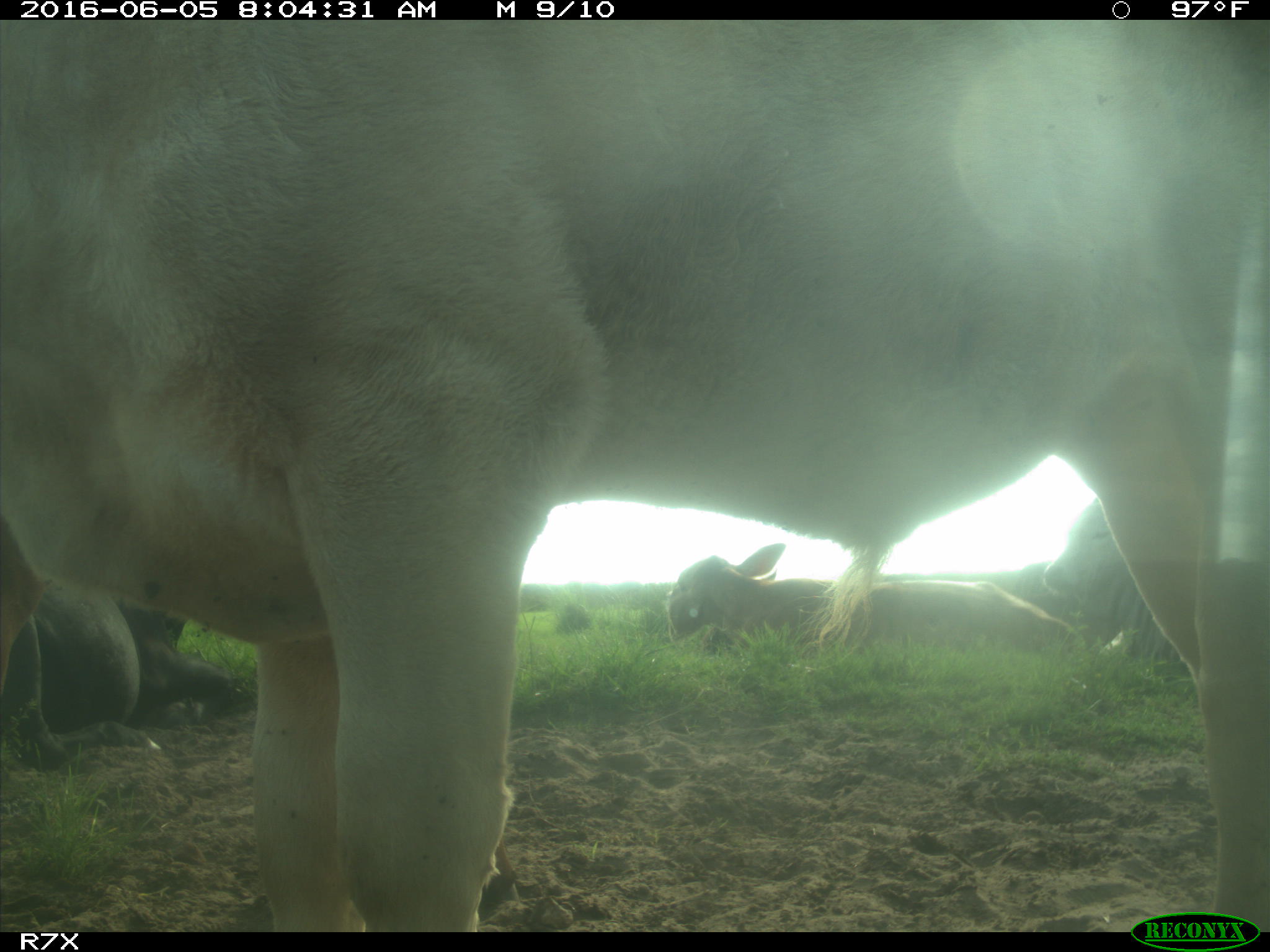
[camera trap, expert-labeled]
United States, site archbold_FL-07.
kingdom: Animalia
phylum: Chordata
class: Mammalia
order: Artiodactyla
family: Bovidae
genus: Bos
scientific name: Bos taurus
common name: domestic cow